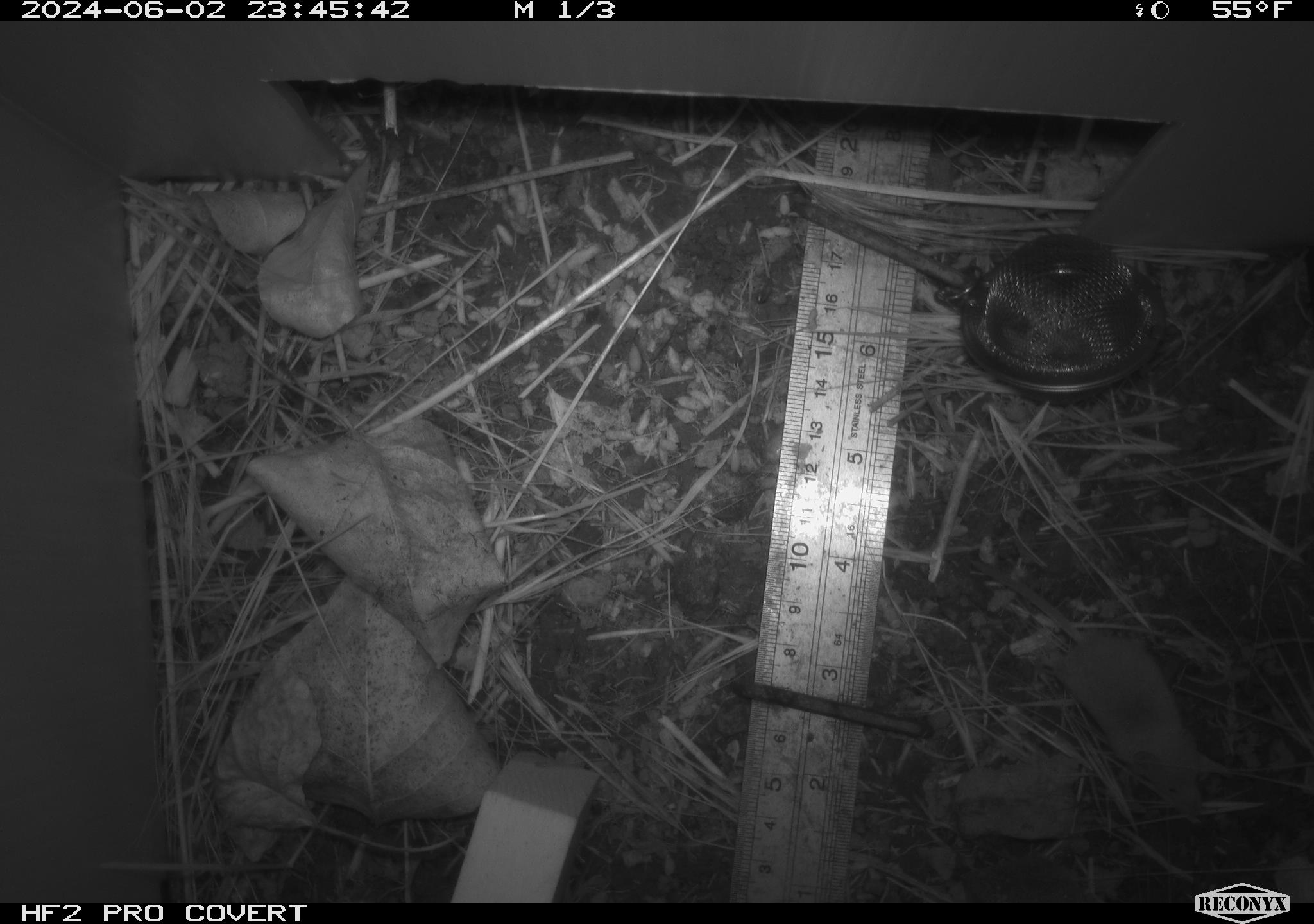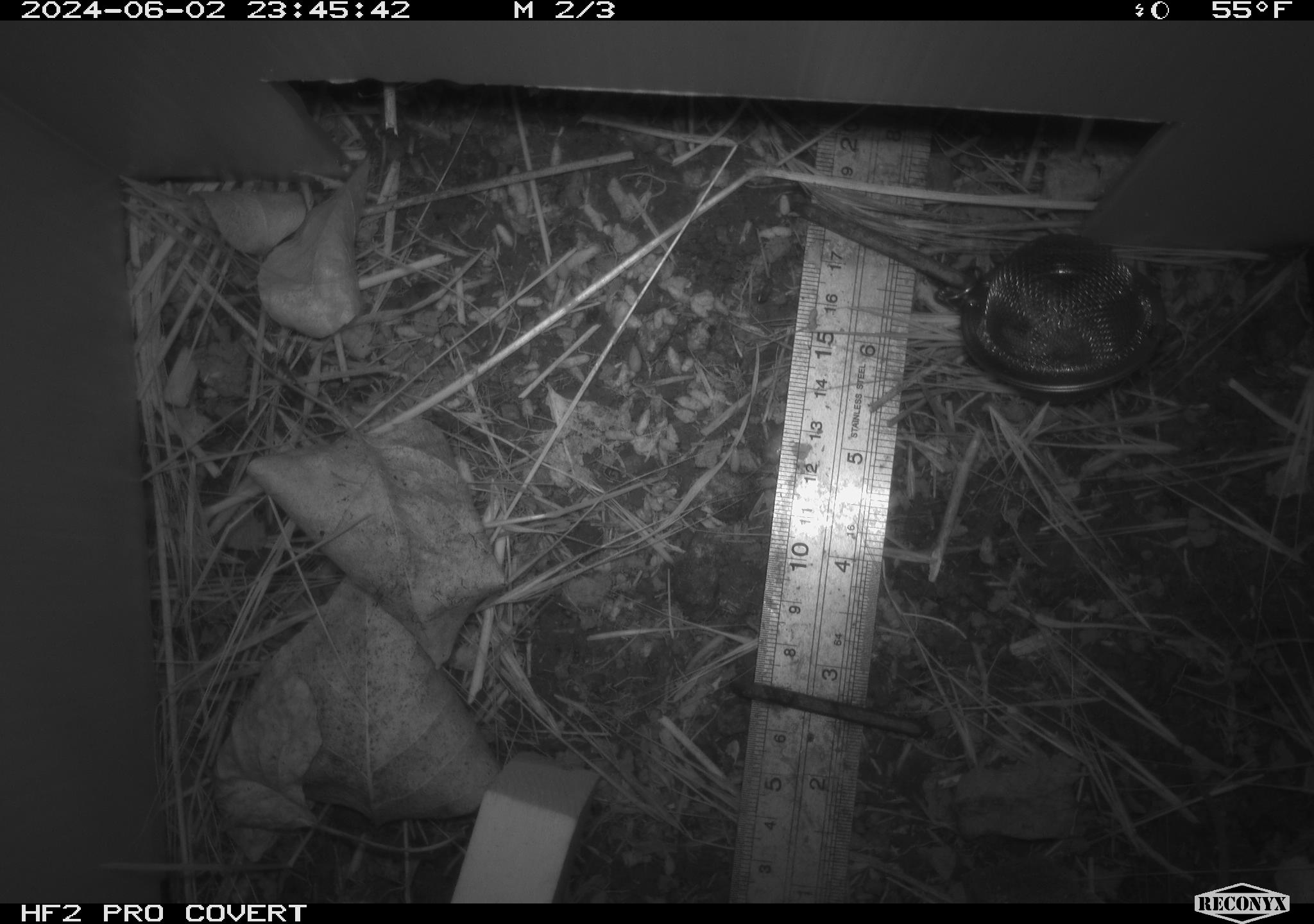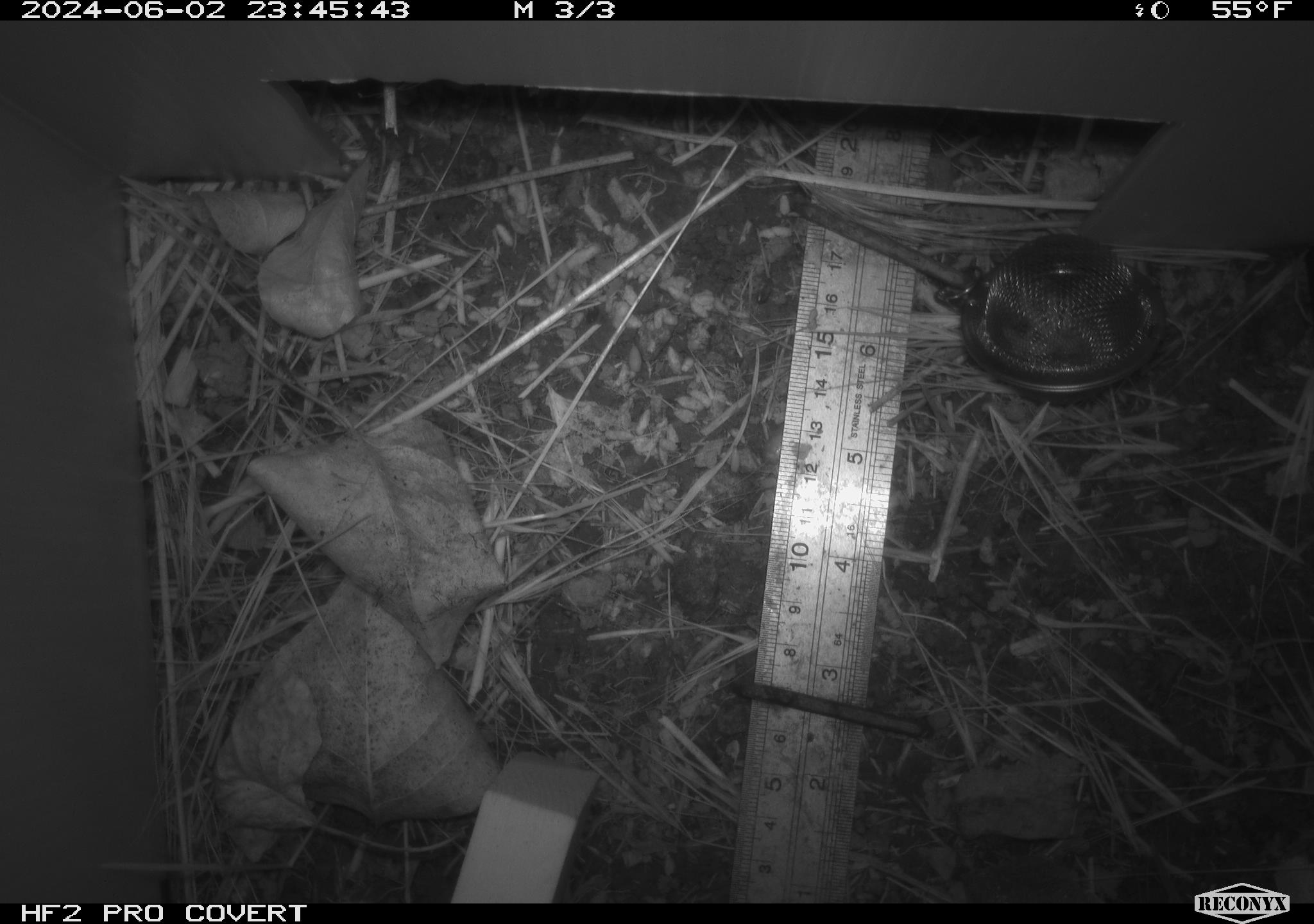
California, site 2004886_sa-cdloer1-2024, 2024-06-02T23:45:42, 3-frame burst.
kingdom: Animalia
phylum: Chordata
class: Mammalia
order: Eulipotyphla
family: Soricidae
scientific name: Soricidae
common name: shrews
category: soricidae family